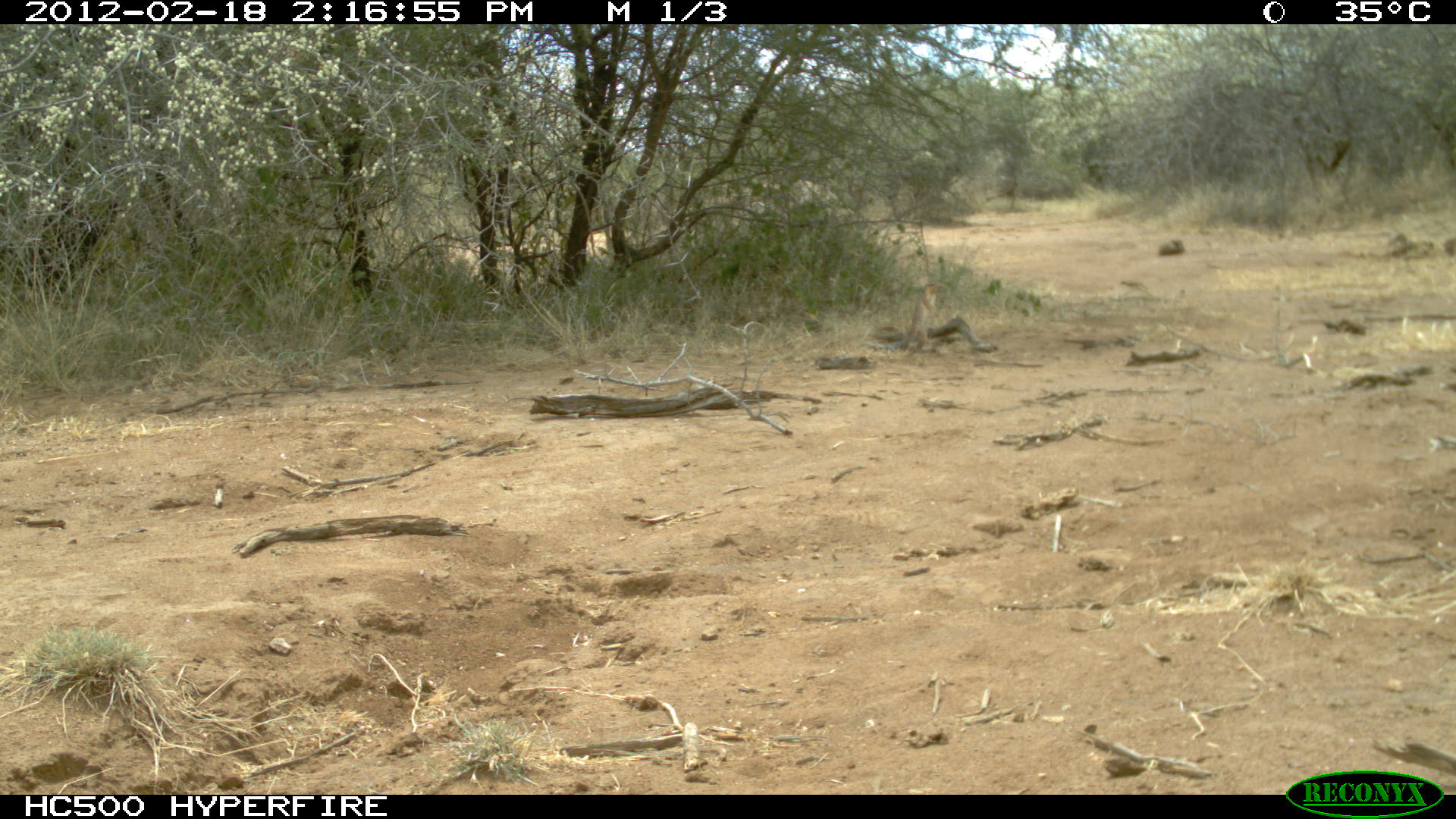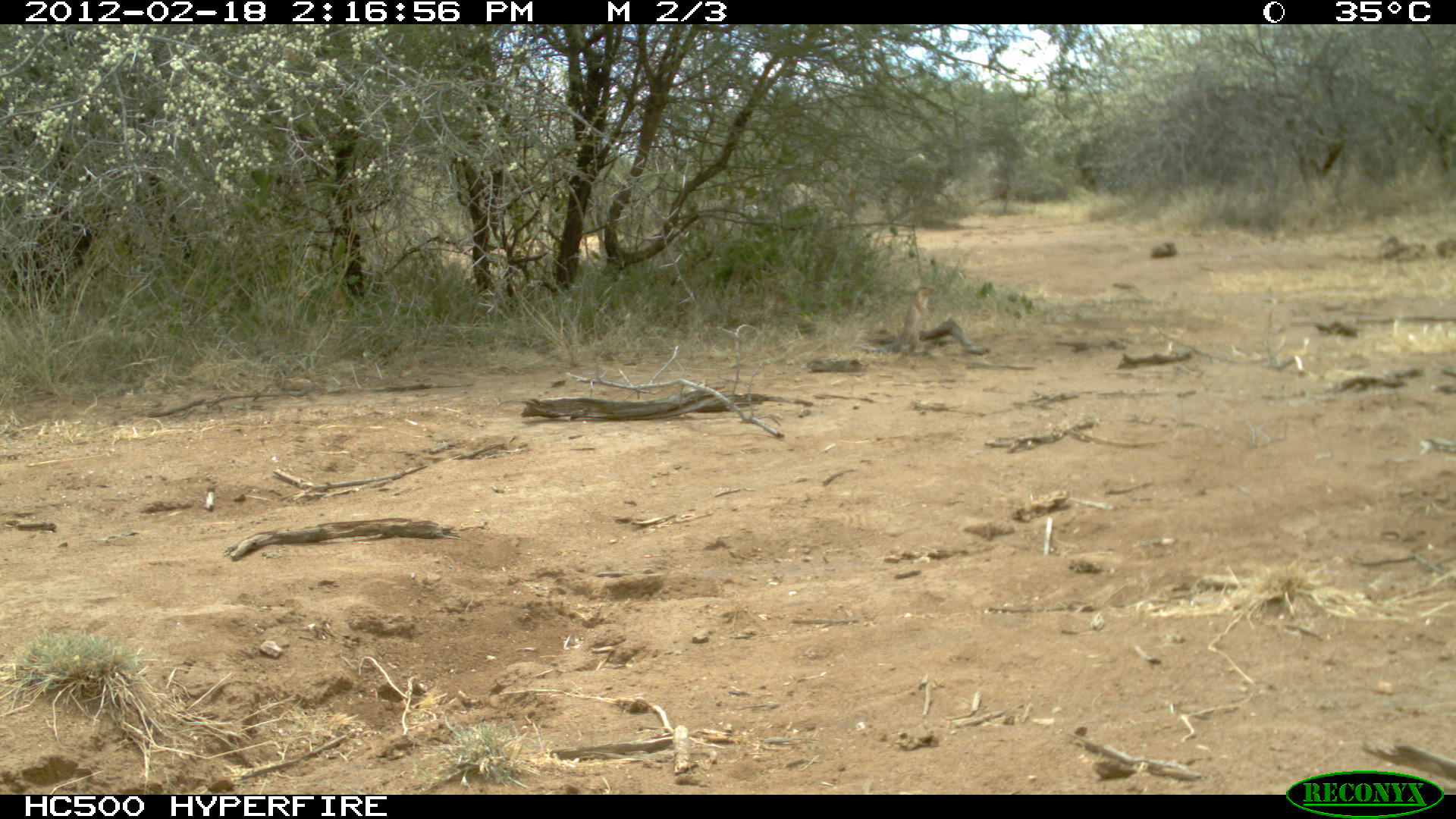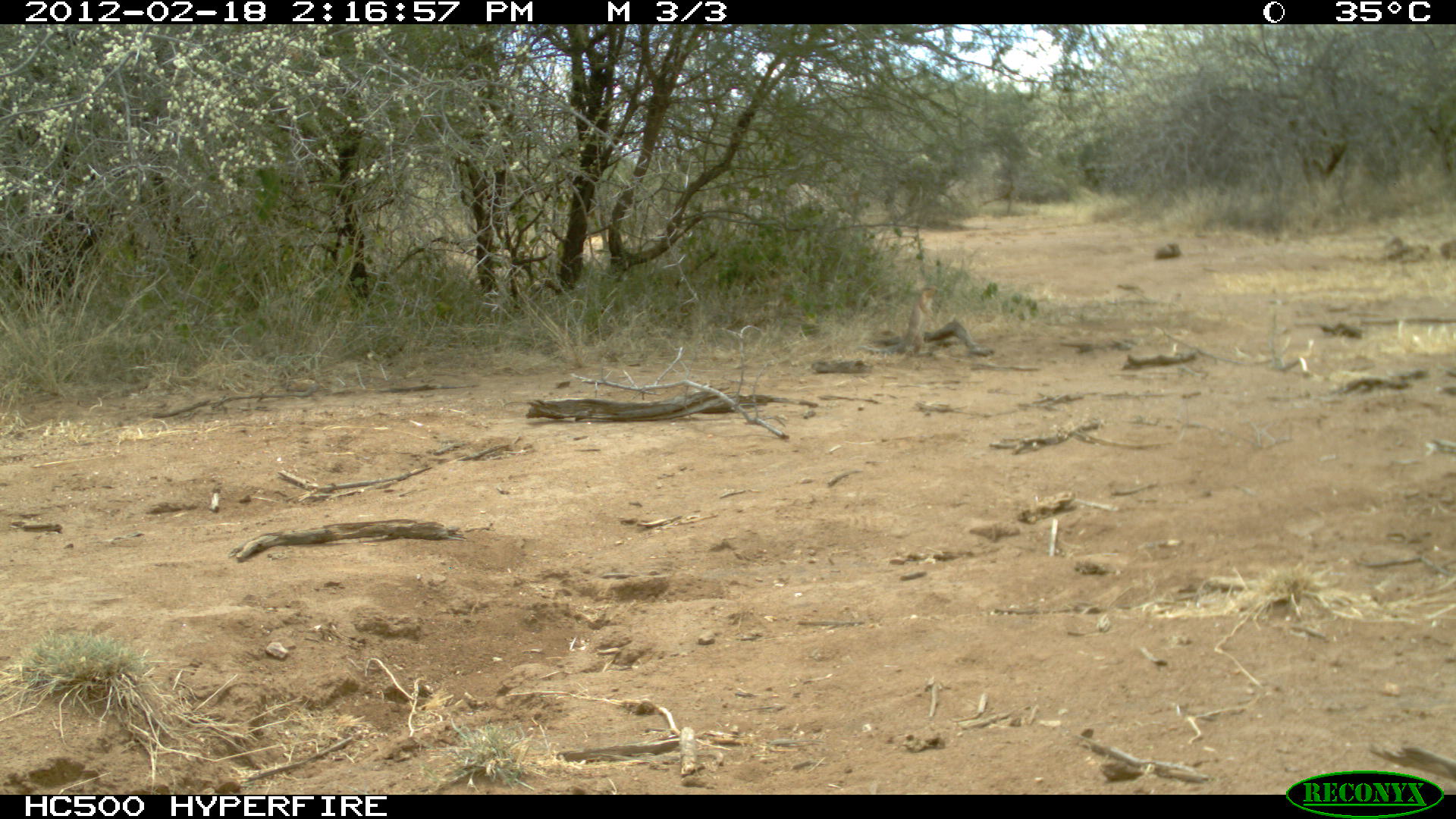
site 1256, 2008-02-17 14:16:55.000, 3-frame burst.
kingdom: Animalia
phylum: Chordata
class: Mammalia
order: Rodentia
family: Sciuridae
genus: Euxerus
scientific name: Euxerus erythropus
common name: striped ground squirrel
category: xerus erythropus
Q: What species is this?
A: Xerus erythropus (striped ground squirrel) (Euxerus erythropus).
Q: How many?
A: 1.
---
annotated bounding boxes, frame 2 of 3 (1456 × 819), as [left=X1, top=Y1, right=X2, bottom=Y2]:
xerus erythropus: [left=894, top=281, right=938, bottom=358]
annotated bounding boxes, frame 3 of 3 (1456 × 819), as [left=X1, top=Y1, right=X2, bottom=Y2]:
xerus erythropus: [left=854, top=283, right=945, bottom=358]